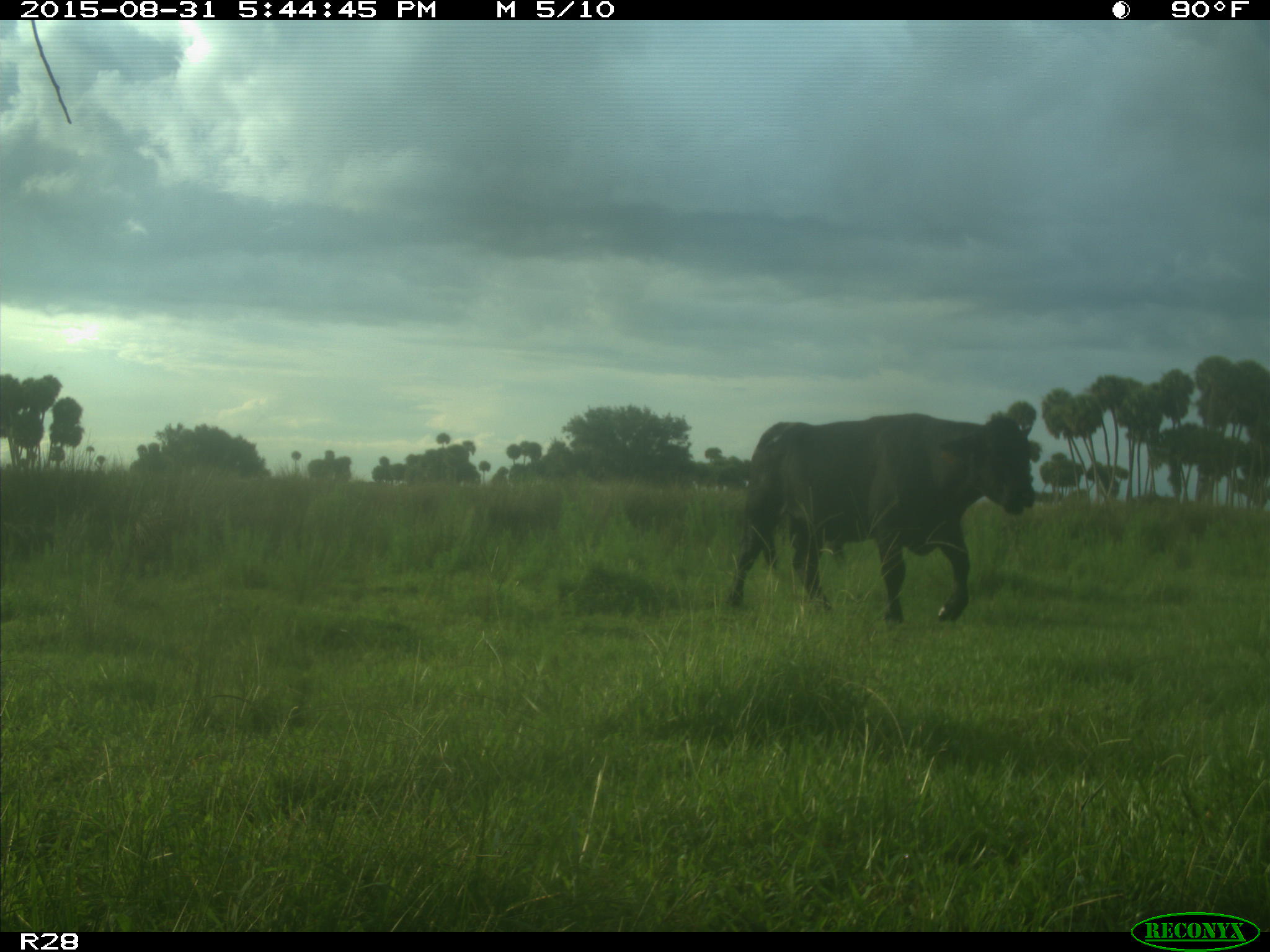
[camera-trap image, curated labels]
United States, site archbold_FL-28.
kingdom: Animalia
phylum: Chordata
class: Mammalia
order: Artiodactyla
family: Bovidae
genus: Bos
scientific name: Bos taurus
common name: domestic cow